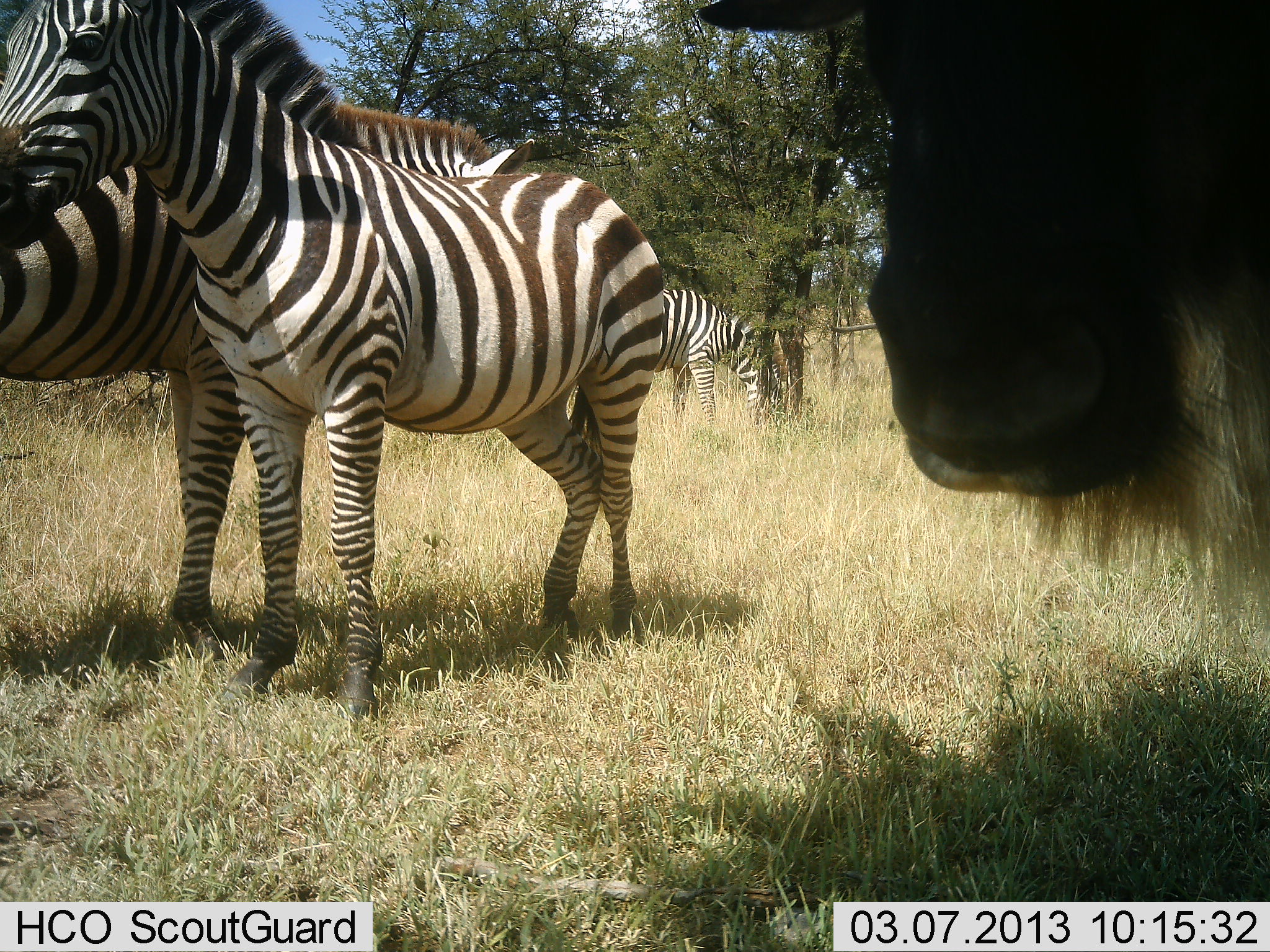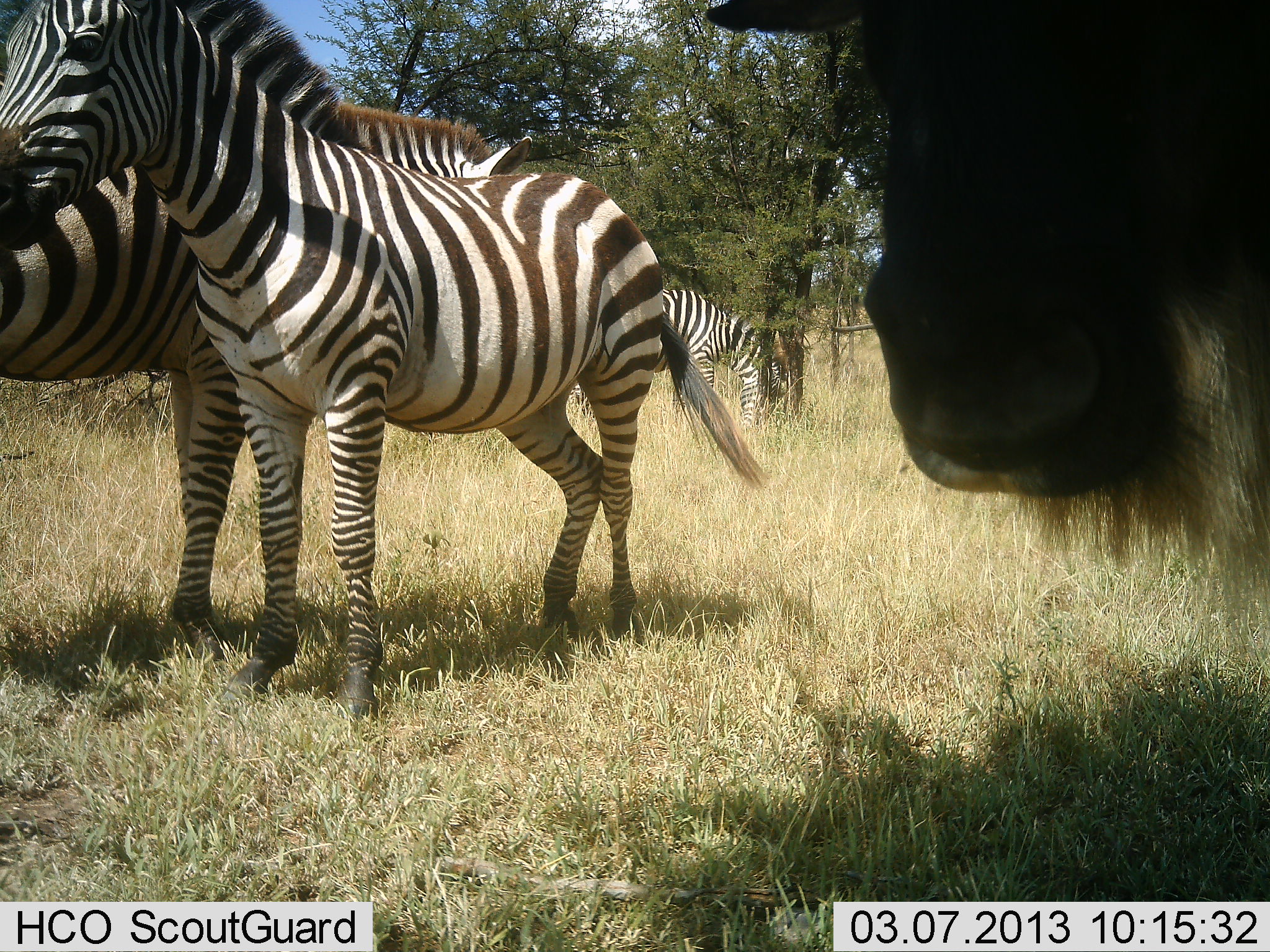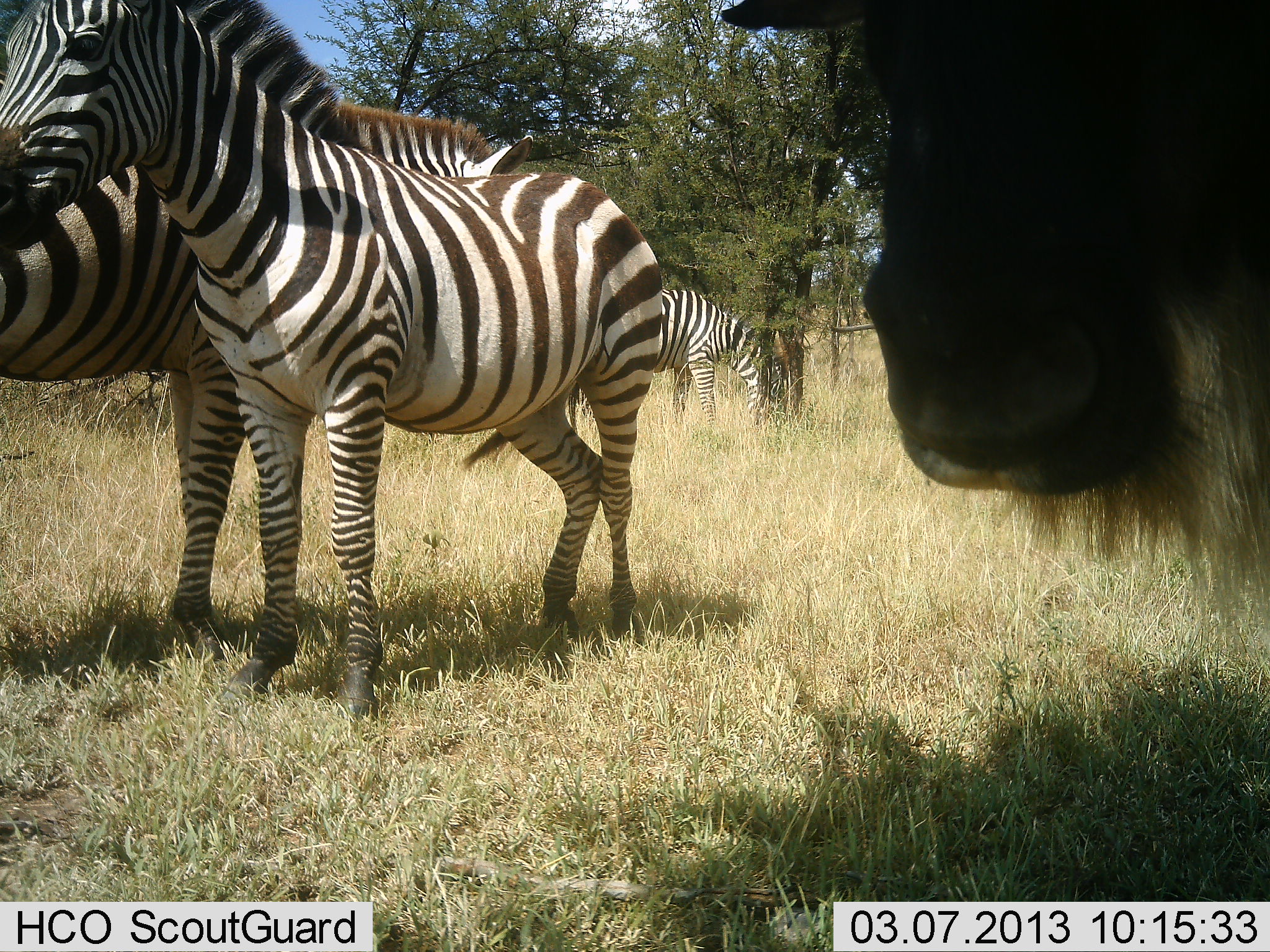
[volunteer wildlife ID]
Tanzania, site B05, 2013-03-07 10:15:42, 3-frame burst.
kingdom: Animalia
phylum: Chordata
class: Mammalia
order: Artiodactyla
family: Bovidae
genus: Connochaetes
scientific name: Connochaetes taurinus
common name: blue wildebeest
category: wildebeest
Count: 1.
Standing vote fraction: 96%.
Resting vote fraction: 4%.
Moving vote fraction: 0%.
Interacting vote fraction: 4%.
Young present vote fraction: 0%.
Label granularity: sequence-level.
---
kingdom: Animalia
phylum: Chordata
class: Mammalia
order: Perissodactyla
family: Equidae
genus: Equus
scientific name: Equus quagga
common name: plains zebra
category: zebra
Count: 3.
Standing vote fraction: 93%.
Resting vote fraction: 7%.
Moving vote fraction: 4%.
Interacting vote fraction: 4%.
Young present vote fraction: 4%.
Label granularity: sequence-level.